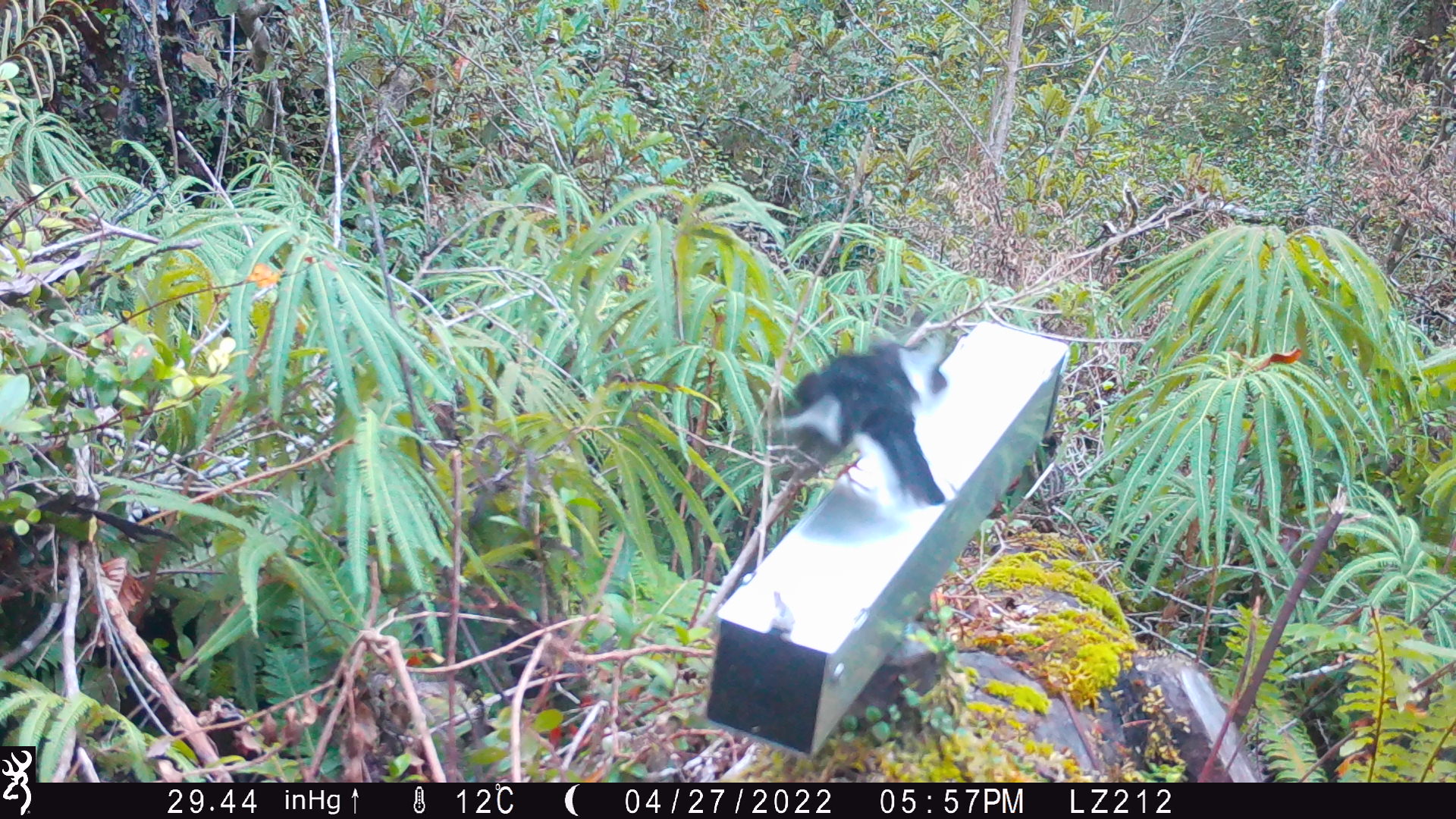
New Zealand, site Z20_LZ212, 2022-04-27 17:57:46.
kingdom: Animalia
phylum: Chordata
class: Aves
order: Passeriformes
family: Petroicidae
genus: Petroica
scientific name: Petroica macrocephala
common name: tomtit